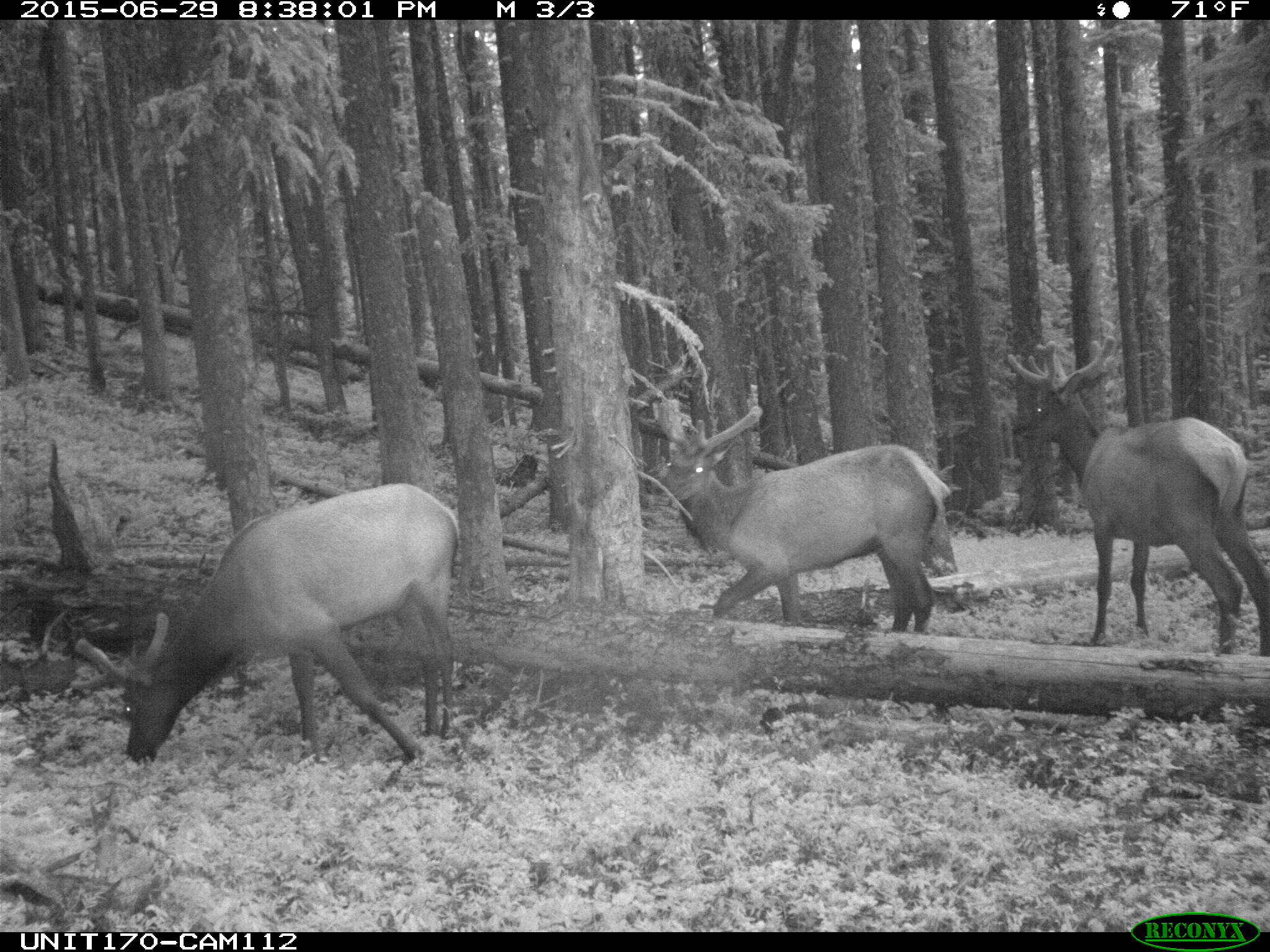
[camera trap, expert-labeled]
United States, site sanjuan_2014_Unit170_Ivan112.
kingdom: Animalia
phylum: Chordata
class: Mammalia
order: Artiodactyla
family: Cervidae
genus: Cervus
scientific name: Cervus elaphus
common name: red deer